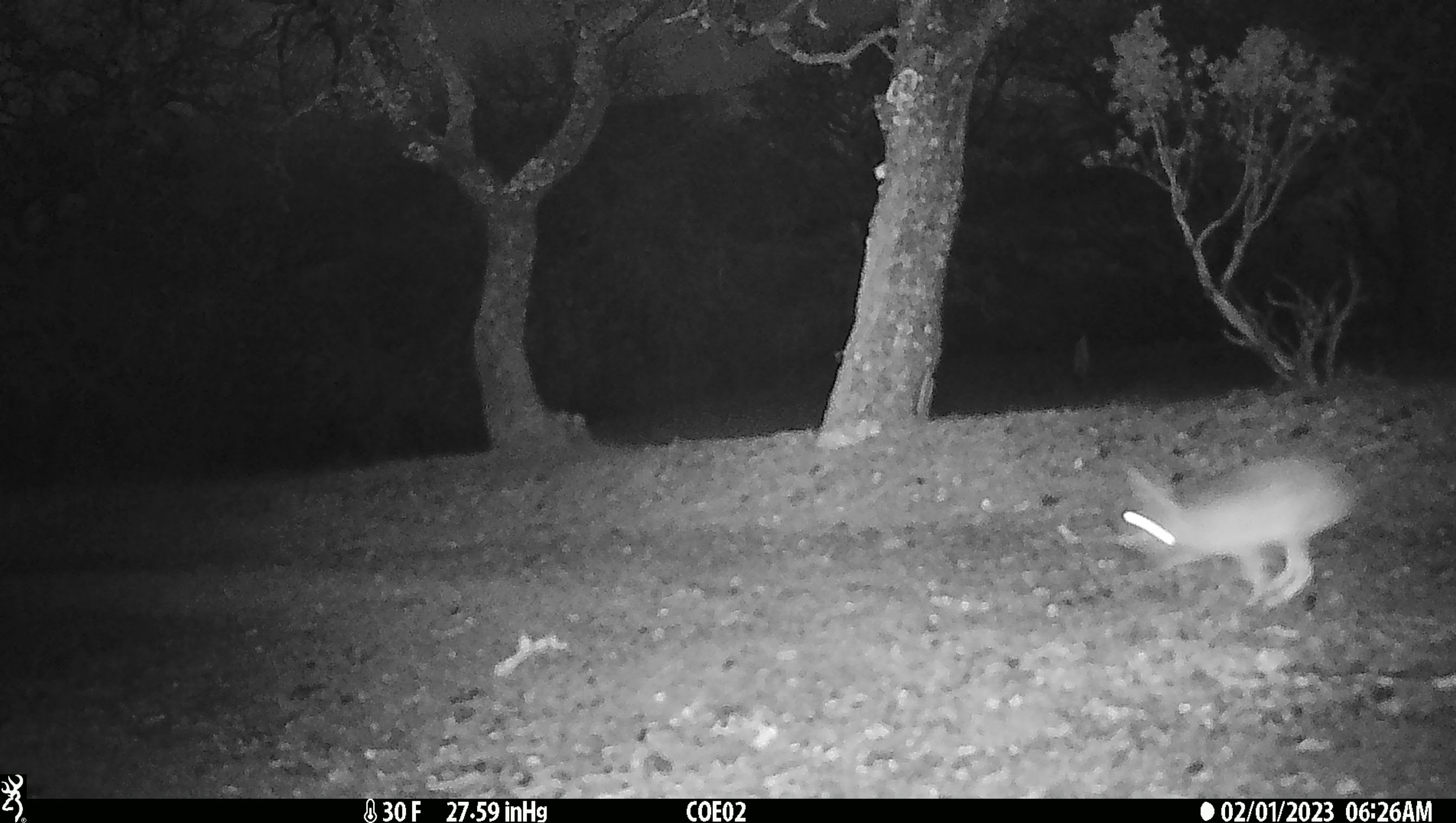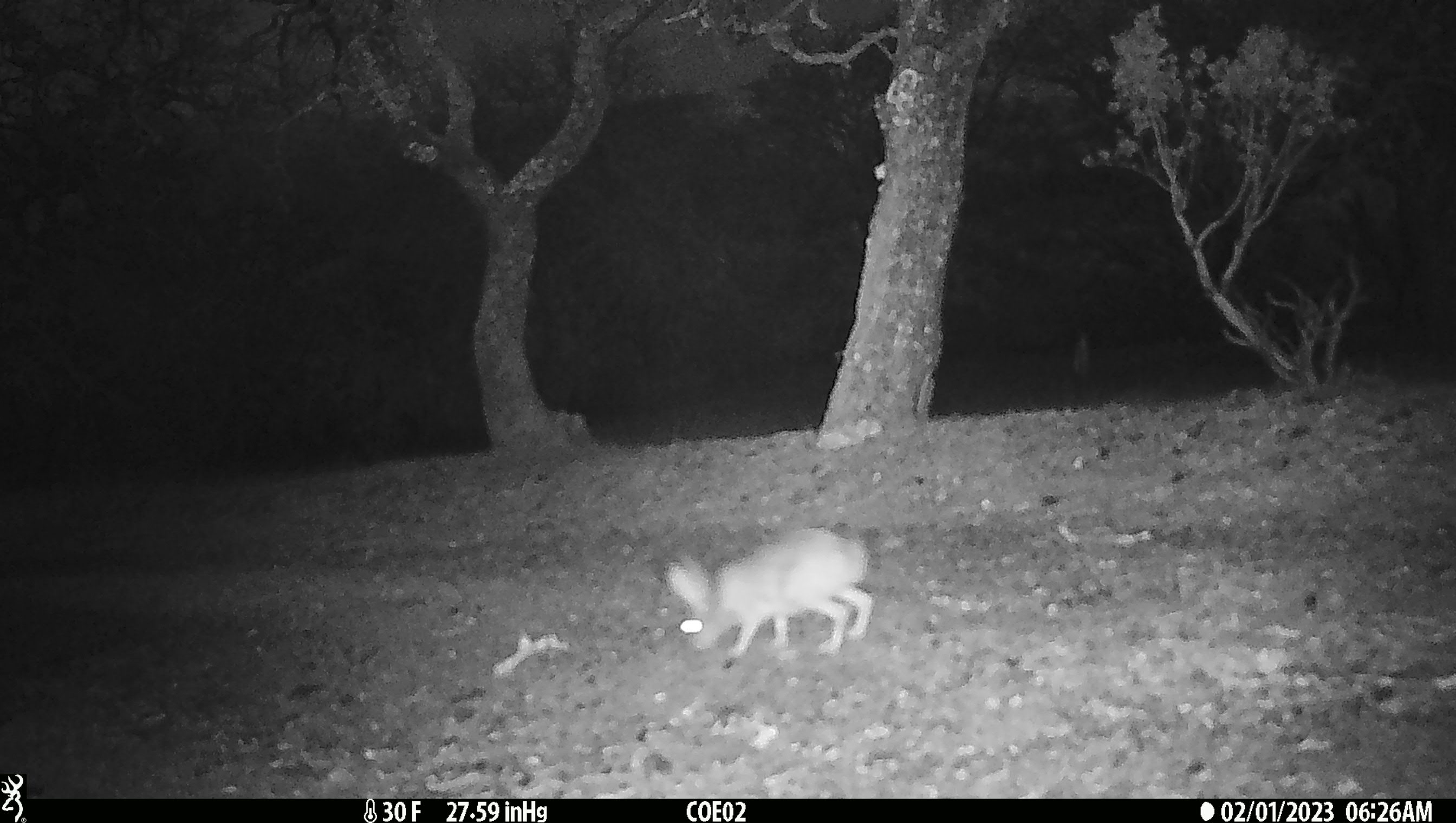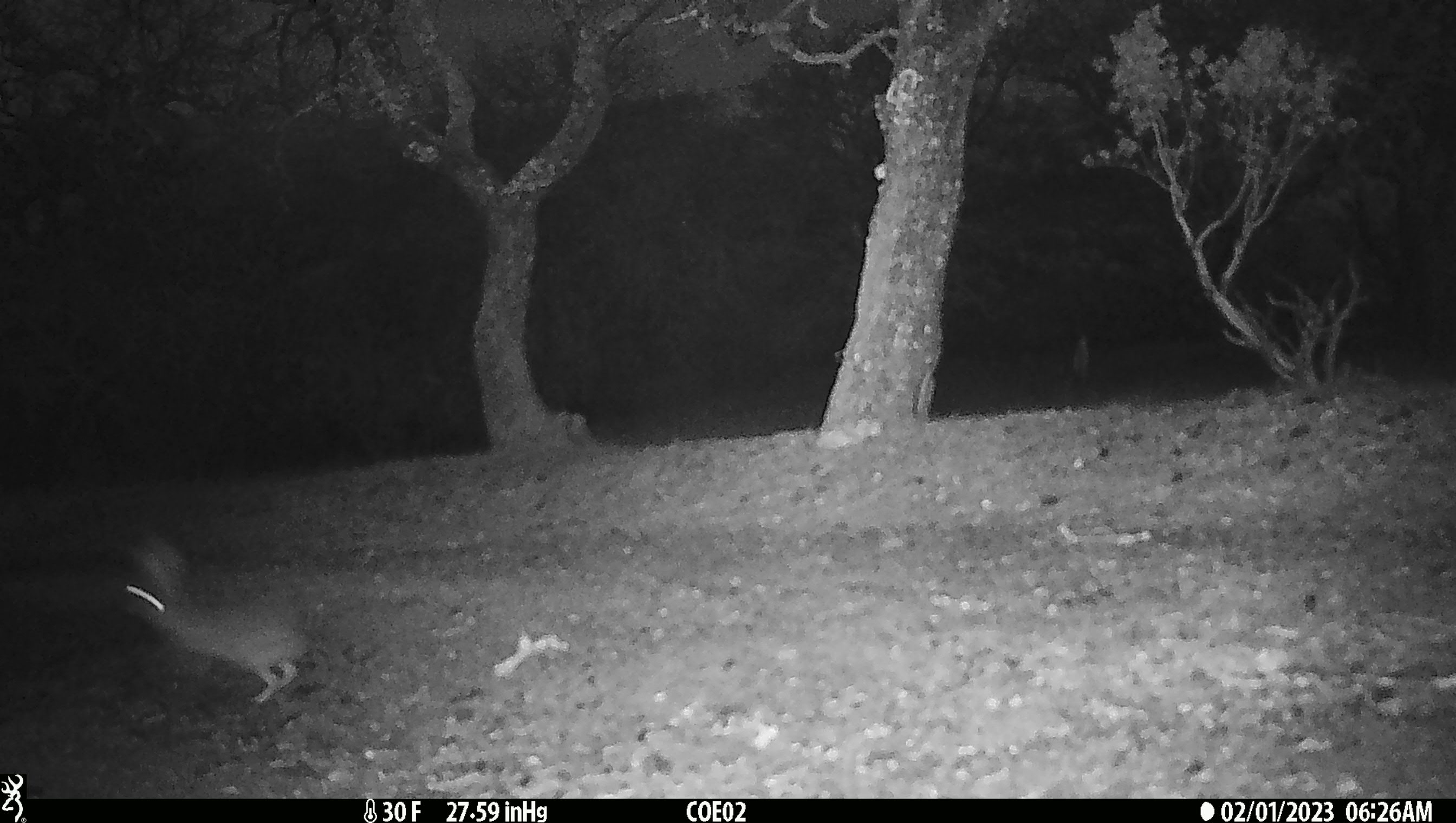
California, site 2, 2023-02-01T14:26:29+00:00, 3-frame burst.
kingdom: Animalia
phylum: Chordata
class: Mammalia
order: Lagomorpha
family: Leporidae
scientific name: Leporidae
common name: rabbit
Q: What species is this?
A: Rabbit (Leporidae).